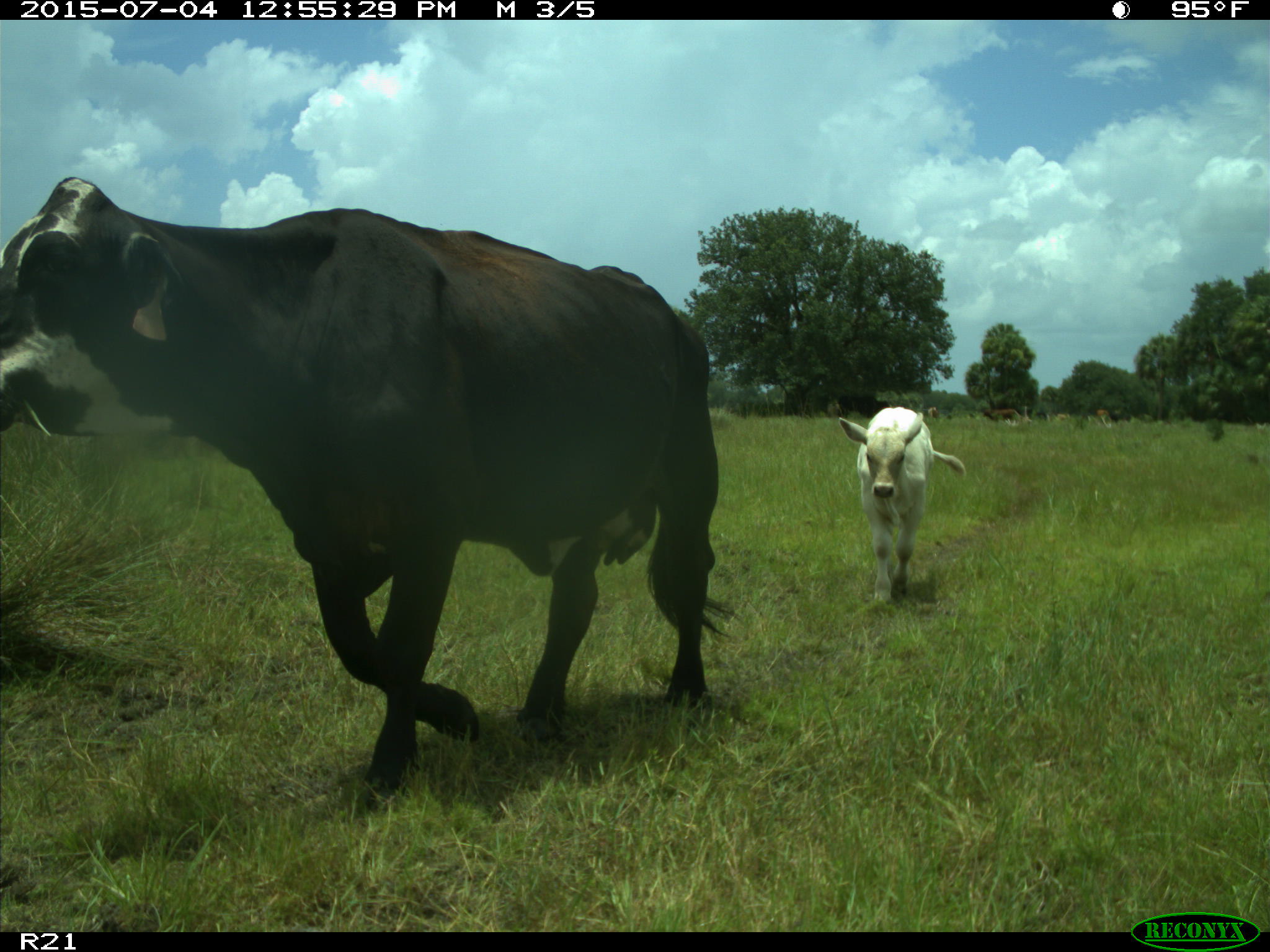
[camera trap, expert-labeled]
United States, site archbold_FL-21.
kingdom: Animalia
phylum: Chordata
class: Mammalia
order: Artiodactyla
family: Bovidae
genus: Bos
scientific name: Bos taurus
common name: domestic cow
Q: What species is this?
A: Bos taurus (domestic cow).